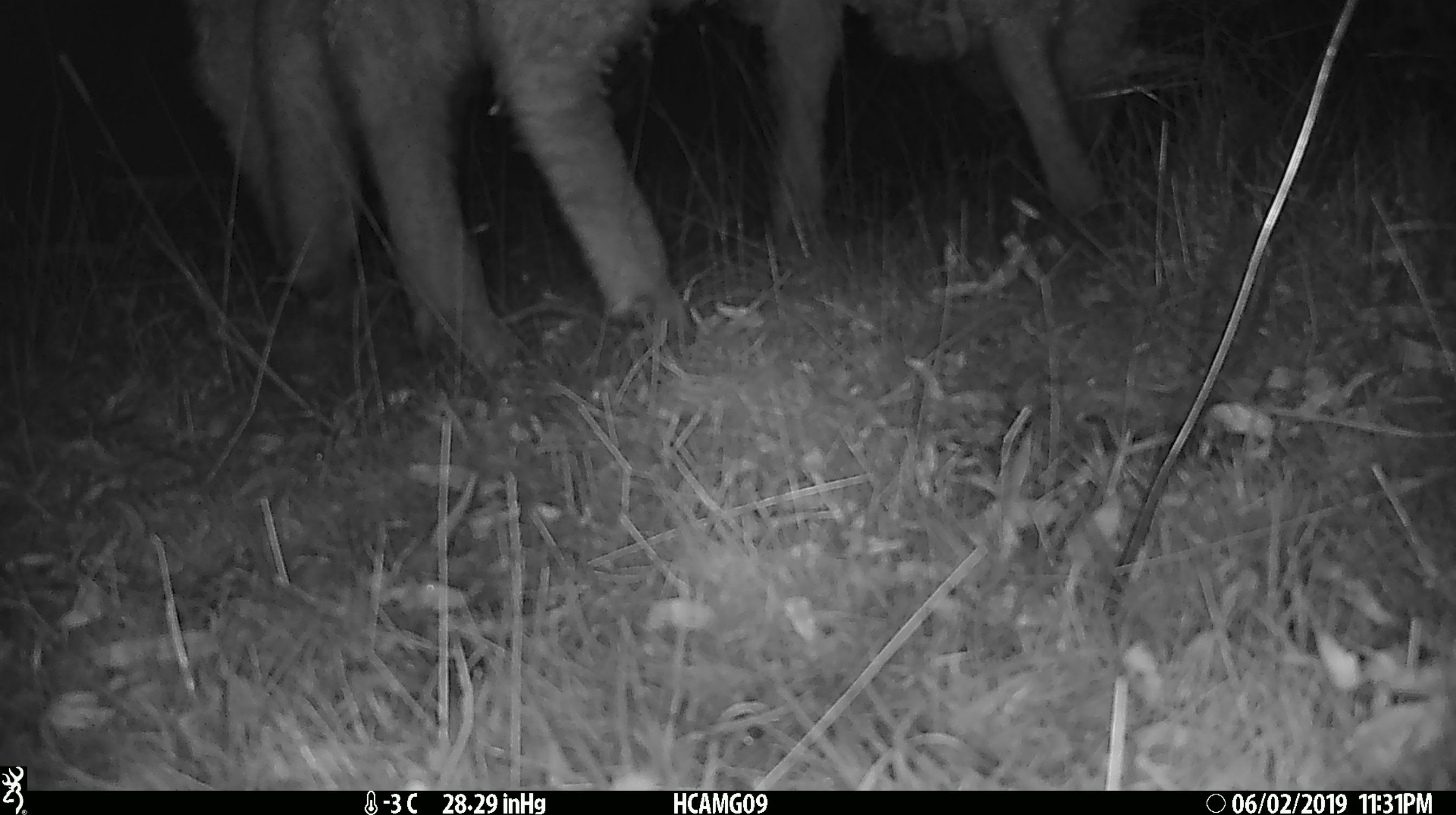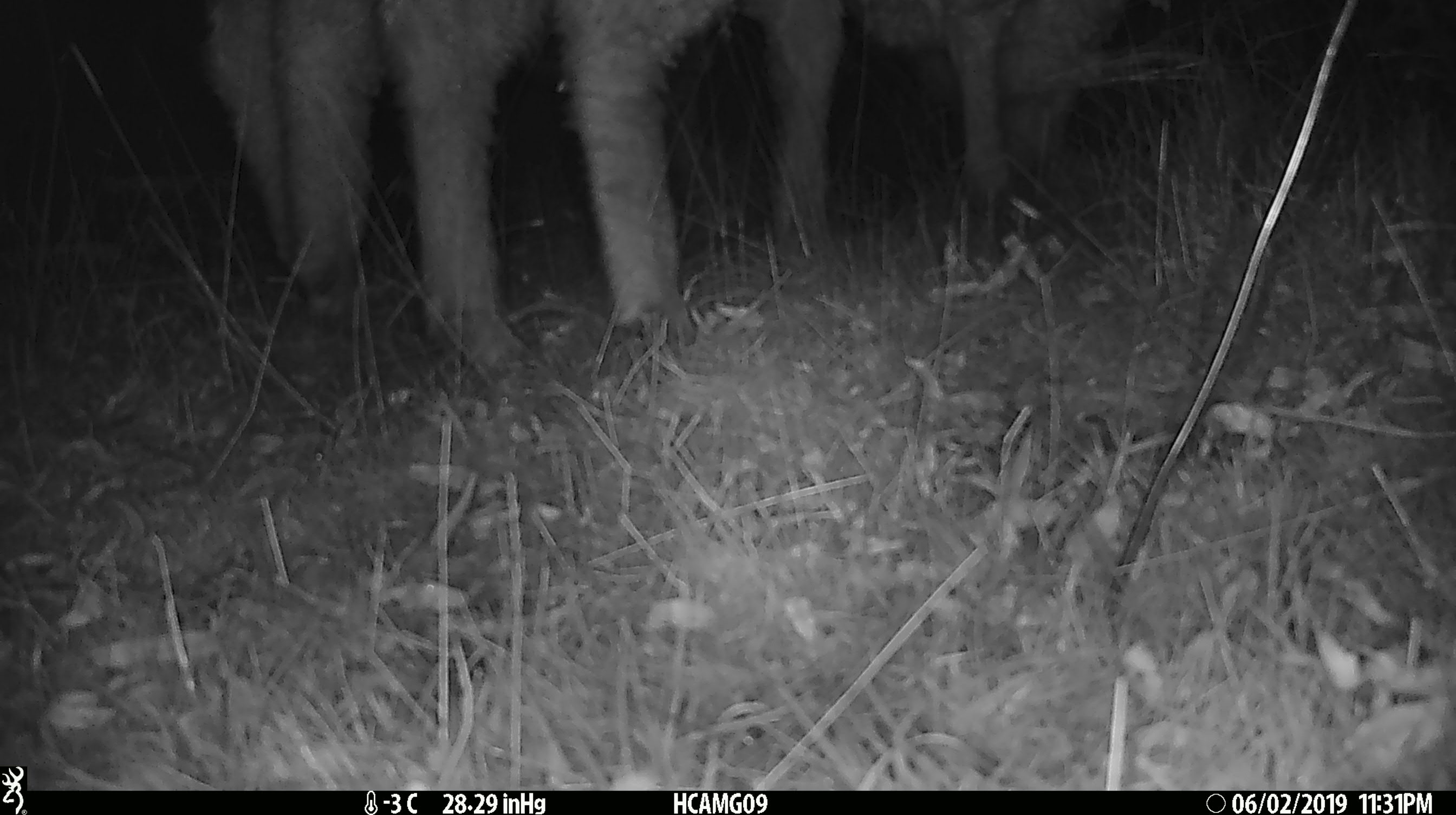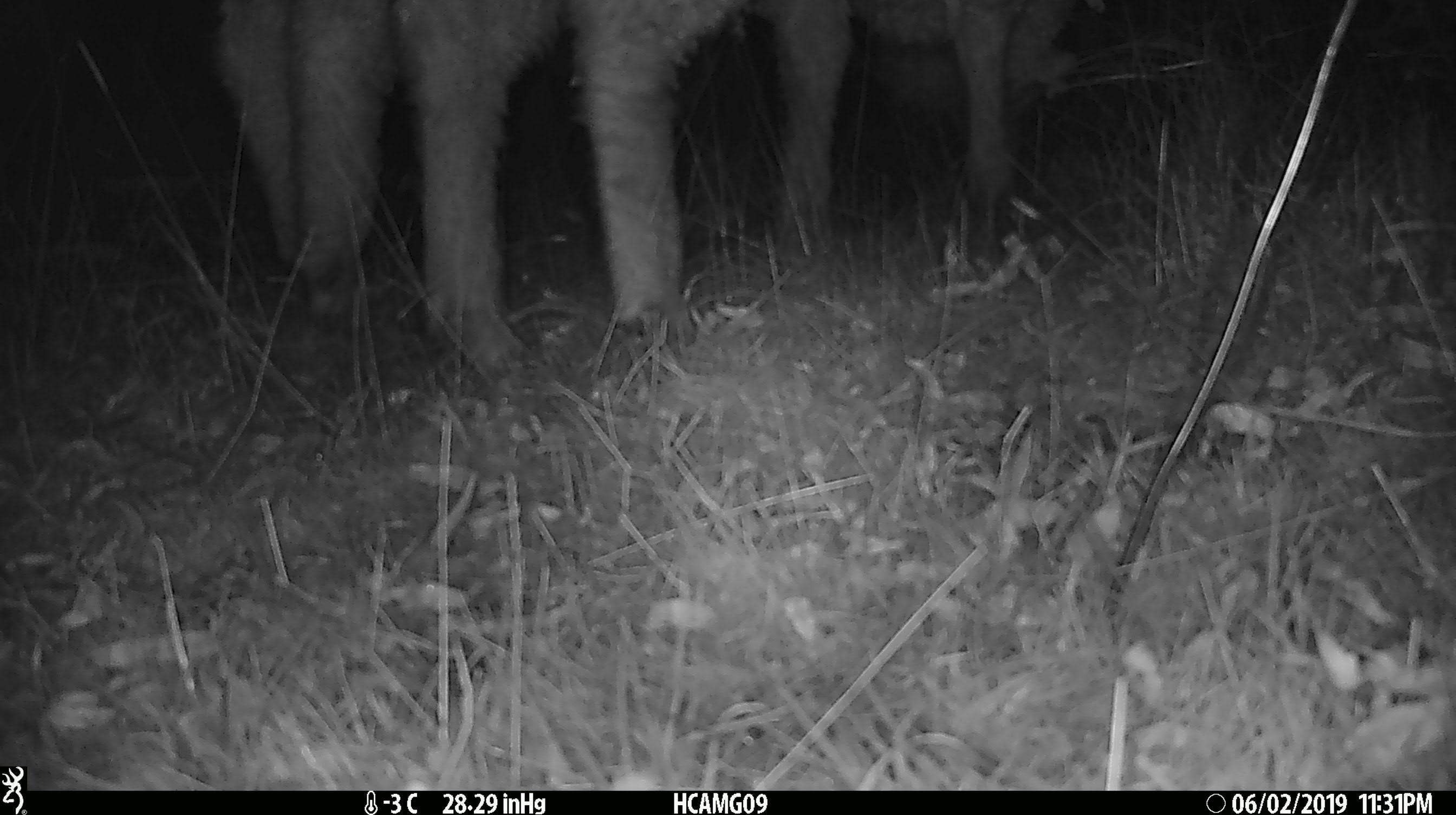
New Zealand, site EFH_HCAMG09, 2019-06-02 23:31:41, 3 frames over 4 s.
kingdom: Animalia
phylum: Chordata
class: Mammalia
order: Artiodactyla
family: Bovidae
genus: Ovis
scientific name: Ovis aries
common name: domestic sheep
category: sheep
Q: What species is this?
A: Sheep (domestic sheep) (Ovis aries).